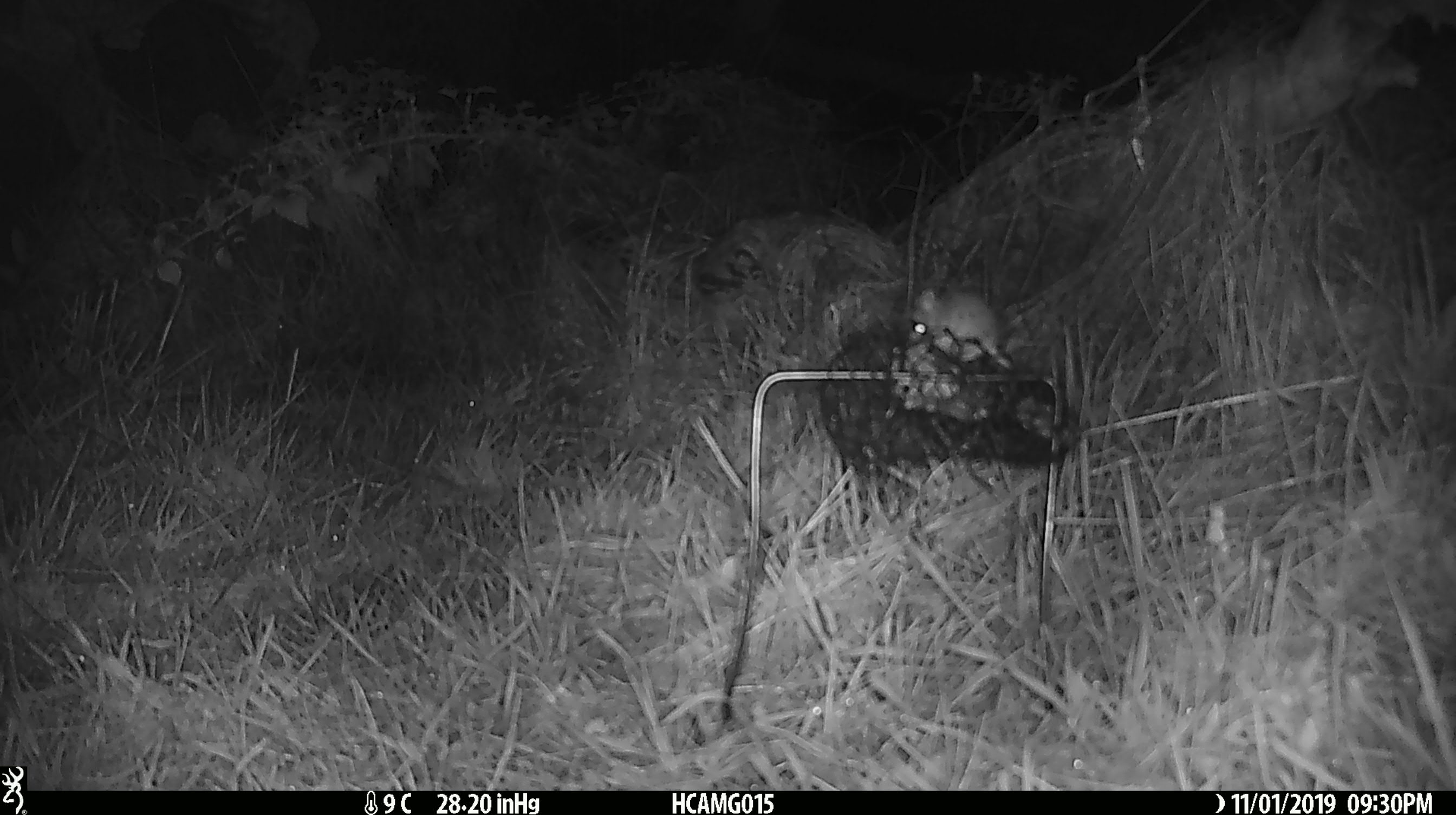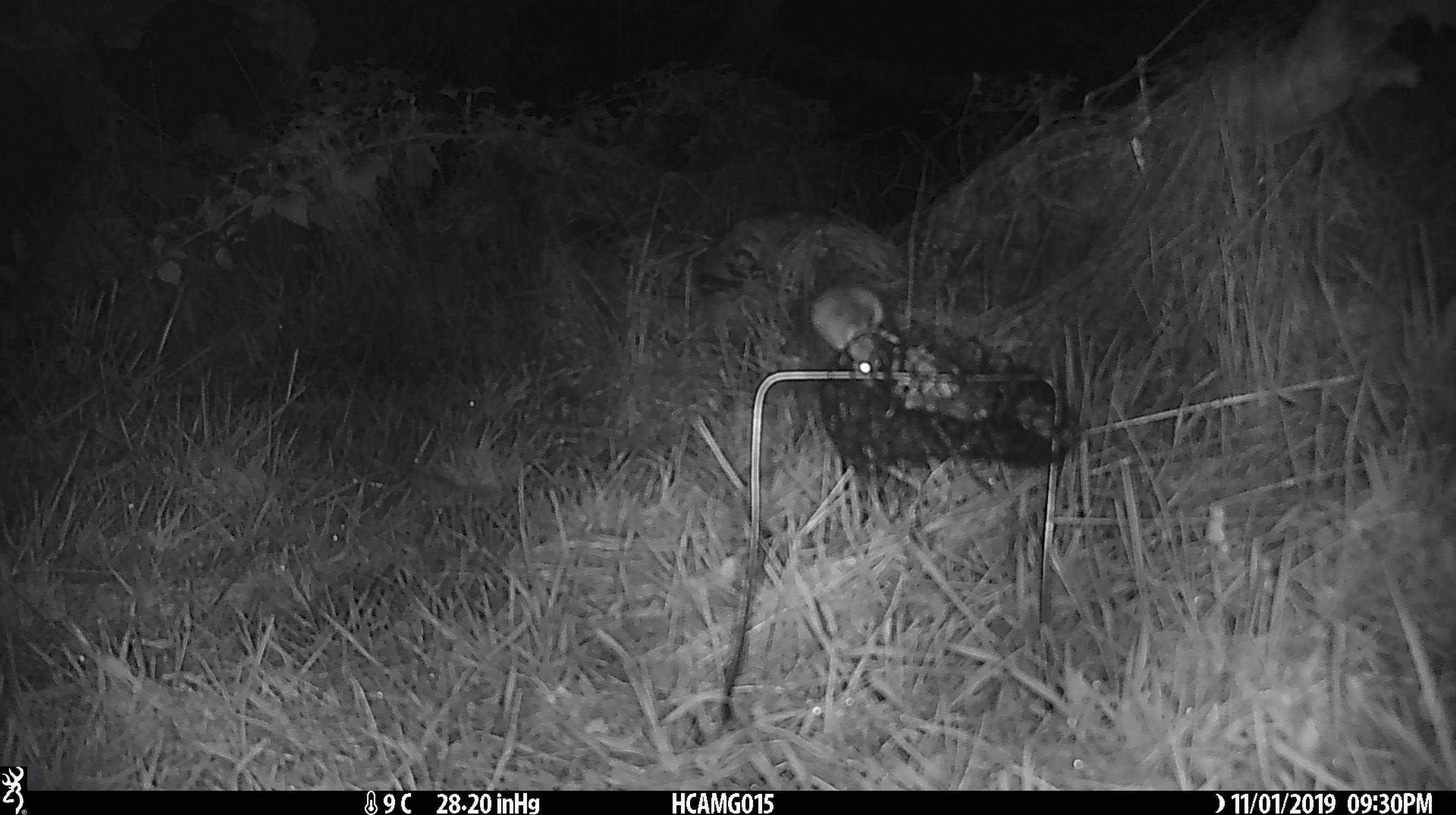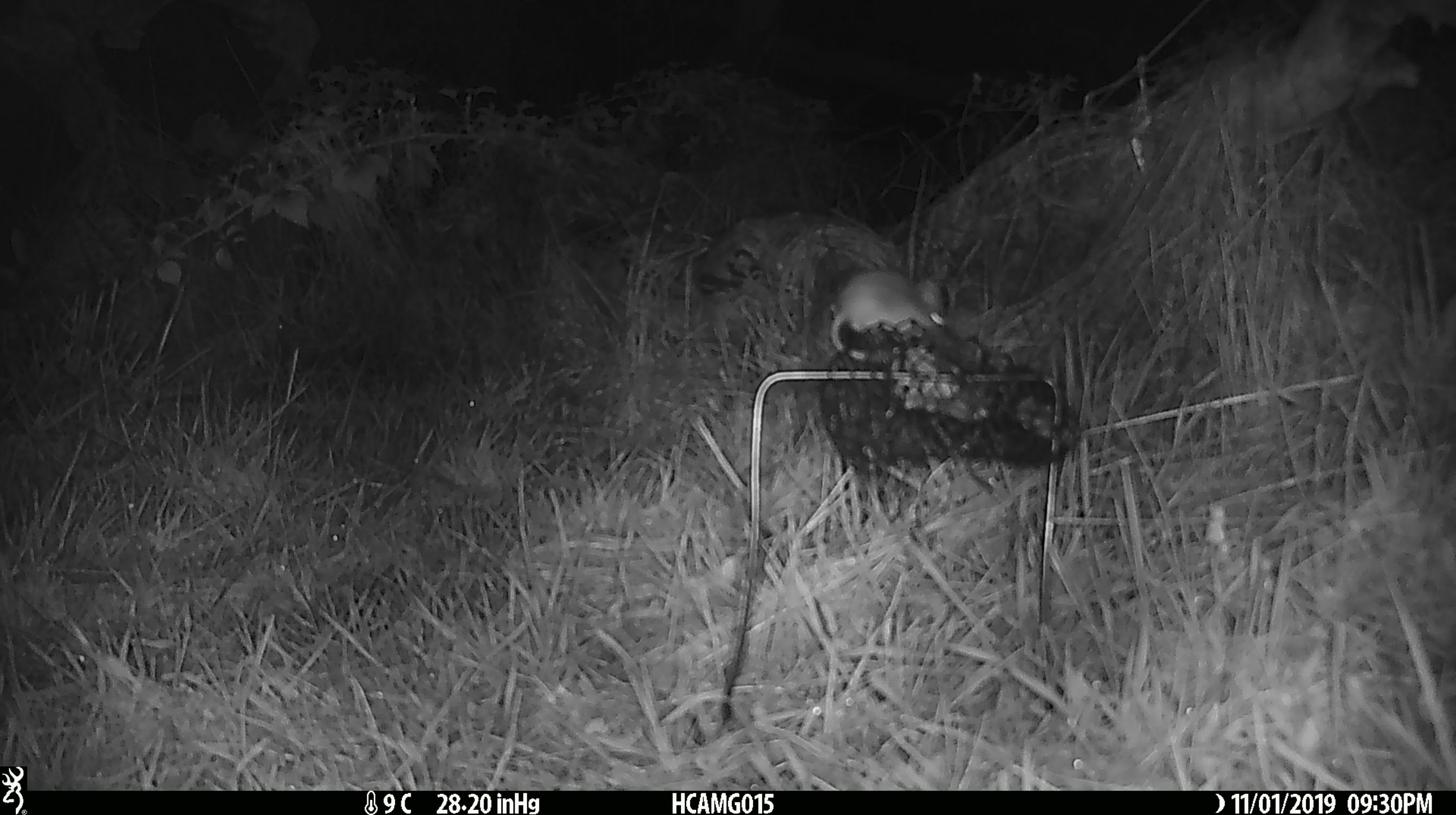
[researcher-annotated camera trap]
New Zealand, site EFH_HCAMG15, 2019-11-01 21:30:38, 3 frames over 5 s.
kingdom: Animalia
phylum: Chordata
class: Mammalia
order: Rodentia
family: Muridae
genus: Mus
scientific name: Mus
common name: mouse